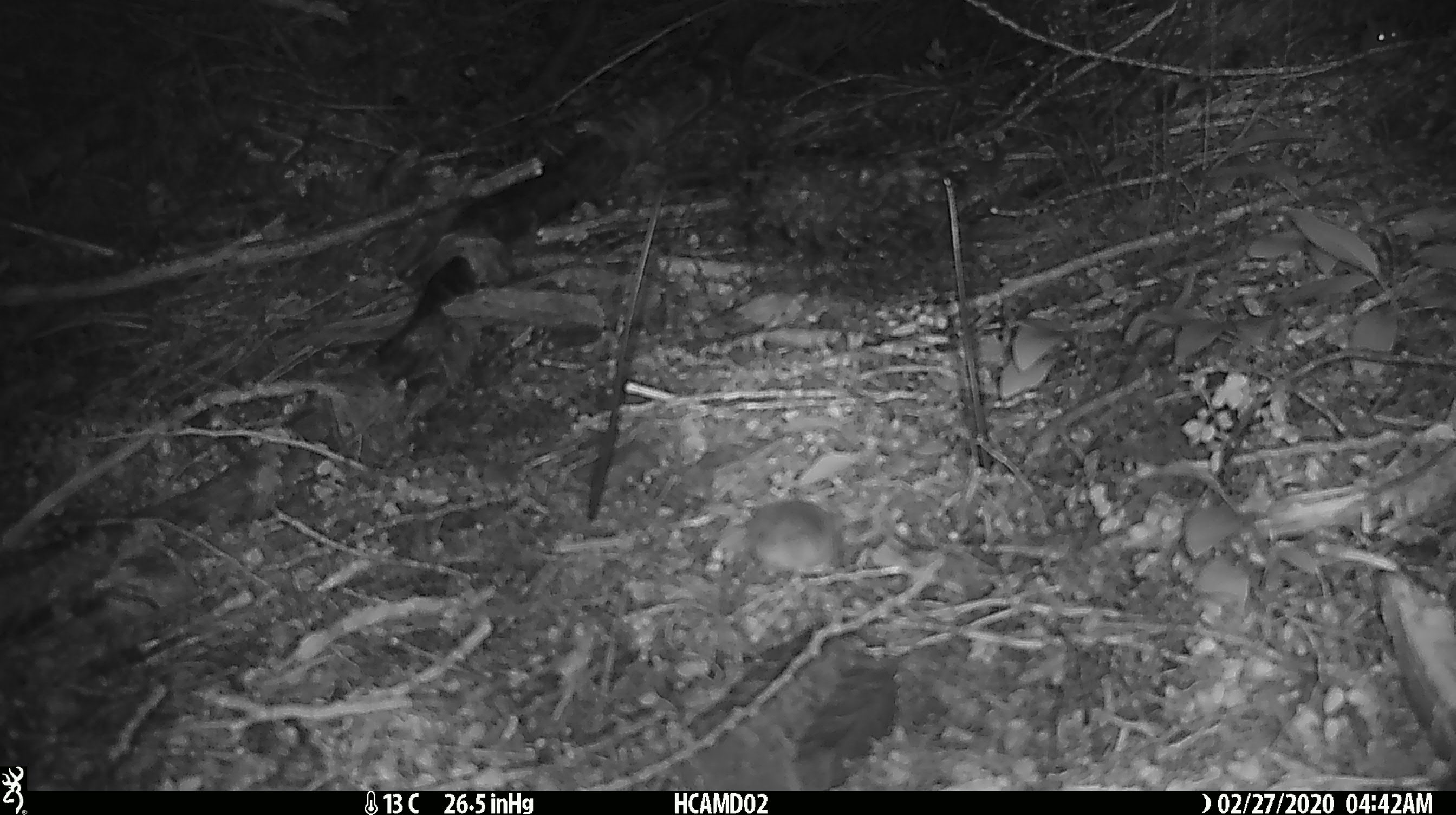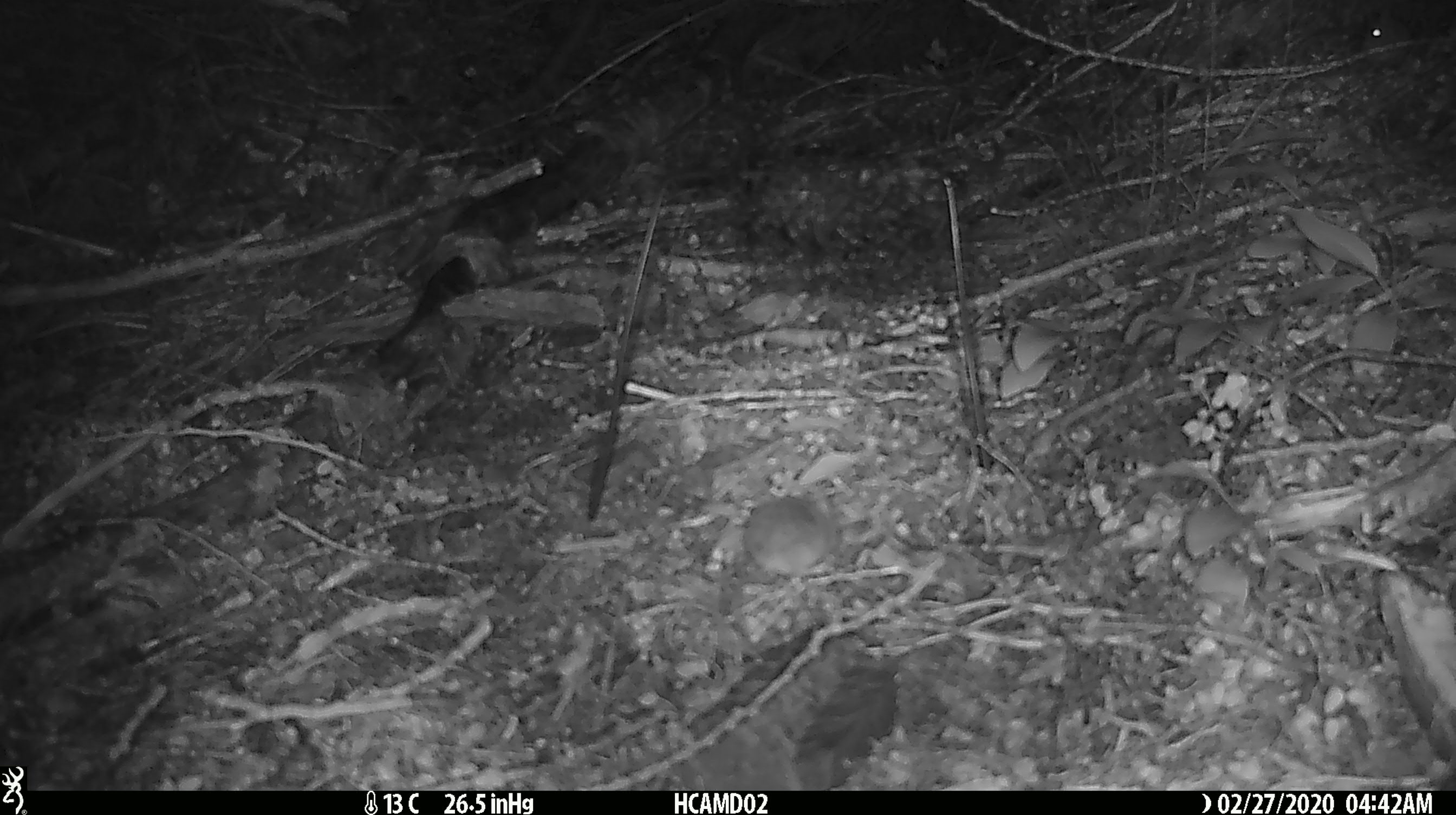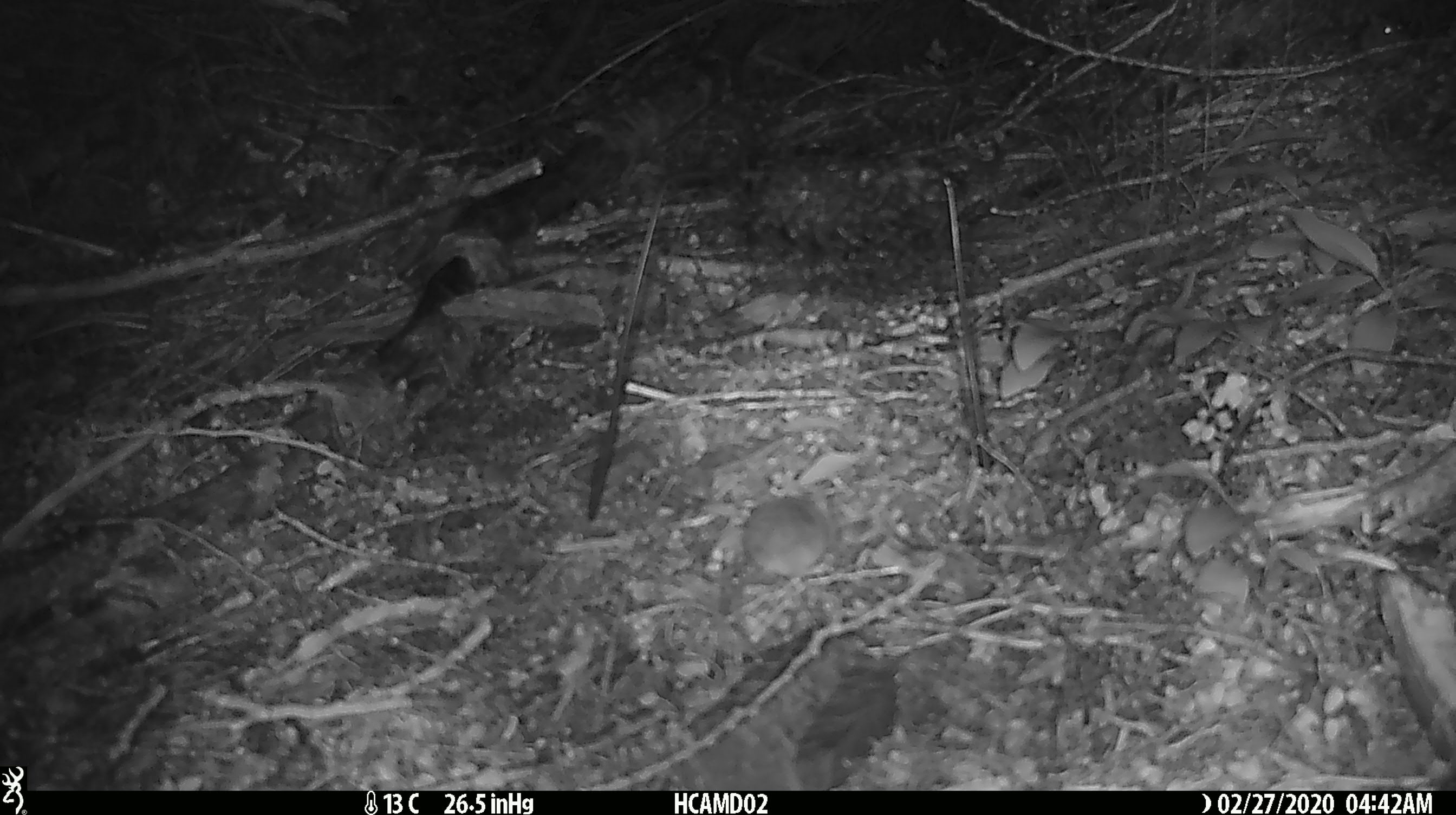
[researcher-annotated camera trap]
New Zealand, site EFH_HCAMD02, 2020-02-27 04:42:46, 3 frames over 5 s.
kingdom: Animalia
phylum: Chordata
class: Mammalia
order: Rodentia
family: Muridae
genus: Mus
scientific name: Mus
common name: mouse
Mouse (Mus).